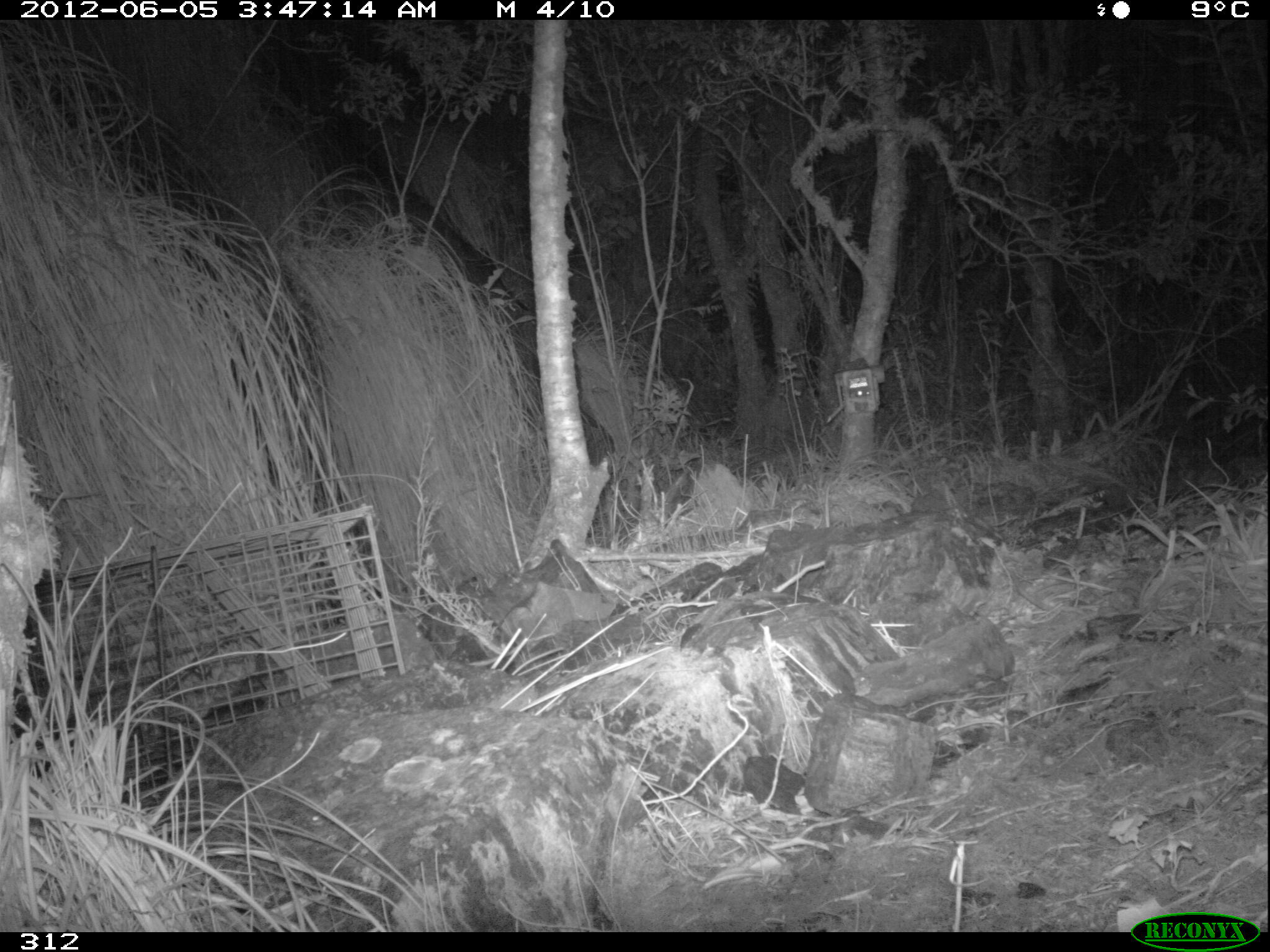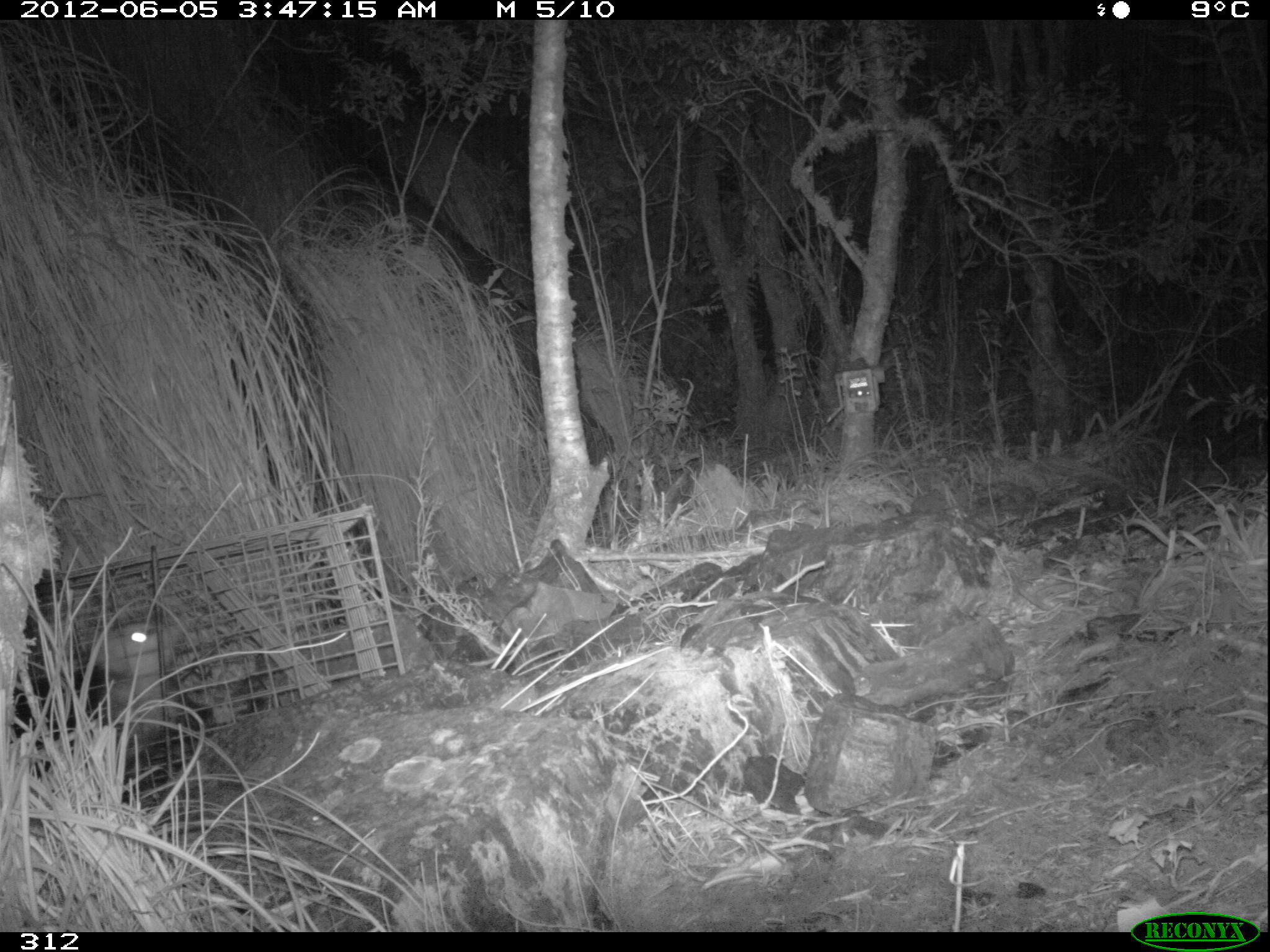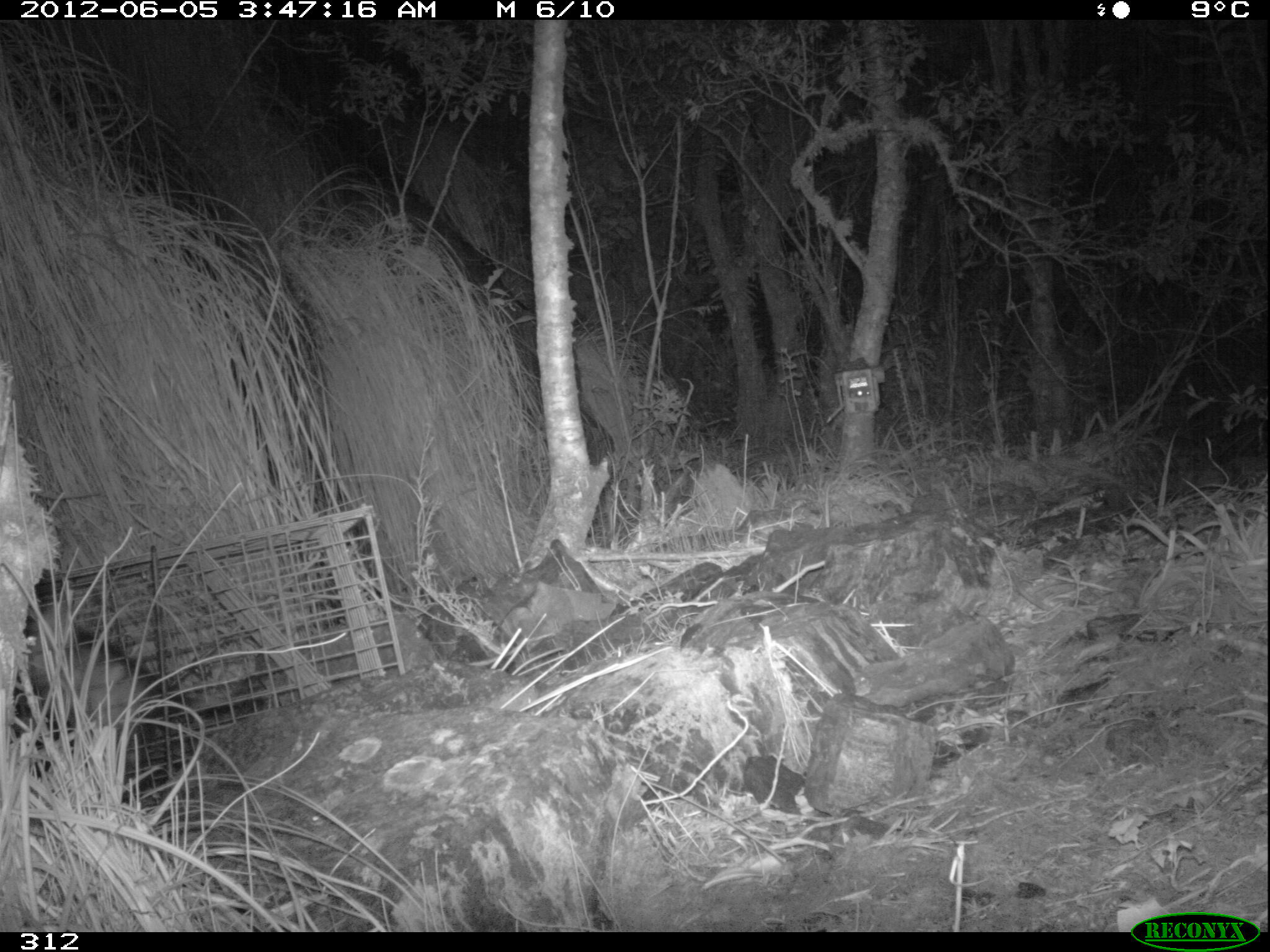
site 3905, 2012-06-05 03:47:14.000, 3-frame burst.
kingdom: Animalia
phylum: Chordata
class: Mammalia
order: Didelphimorphia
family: Didelphidae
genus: Didelphis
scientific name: Didelphis pernigra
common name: andean white-eared opossum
Didelphis pernigra (andean white-eared opossum).